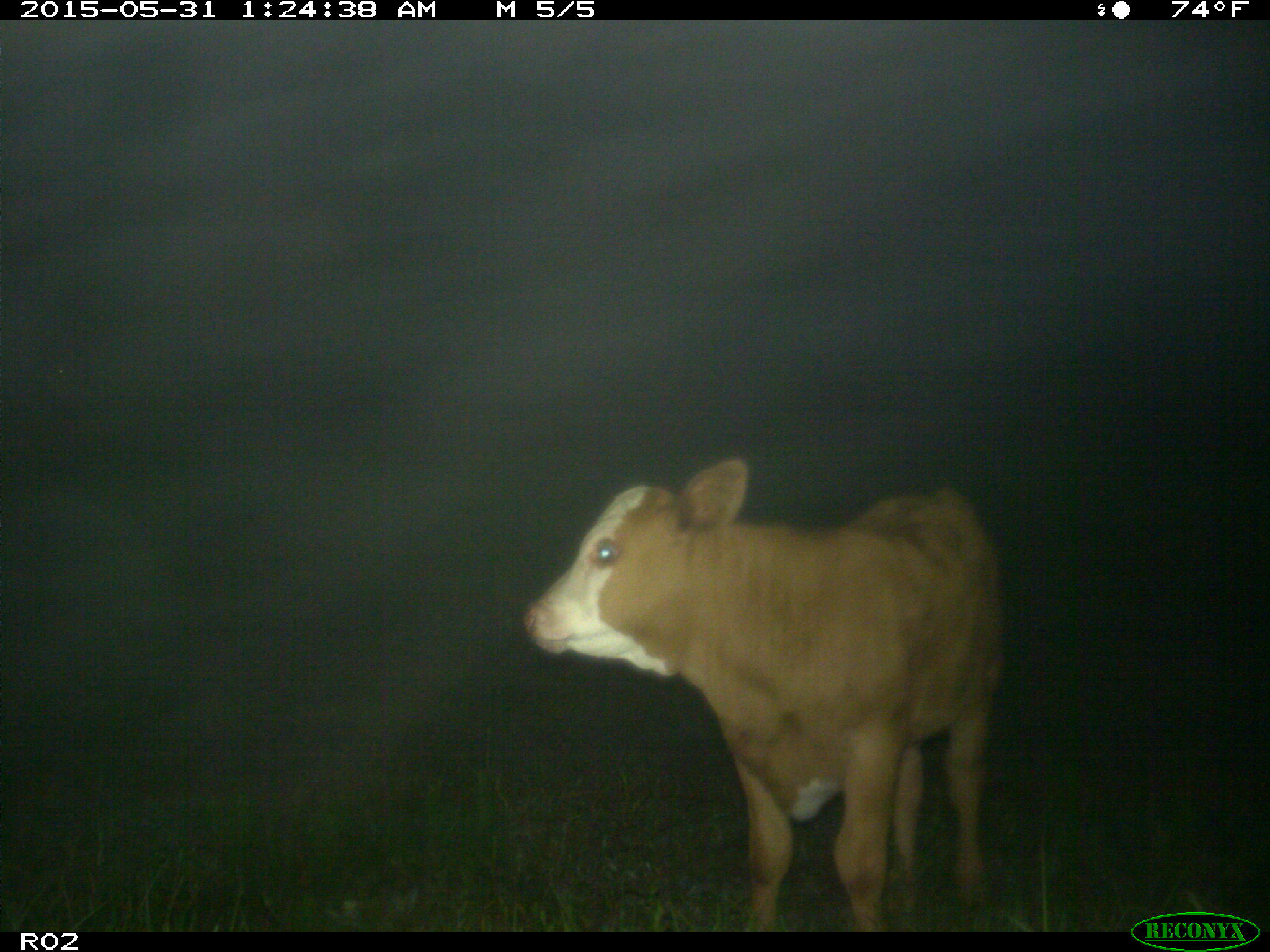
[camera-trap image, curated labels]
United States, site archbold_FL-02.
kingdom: Animalia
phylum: Chordata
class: Mammalia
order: Artiodactyla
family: Bovidae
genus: Bos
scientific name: Bos taurus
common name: domestic cow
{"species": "Bos taurus (domestic cow)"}